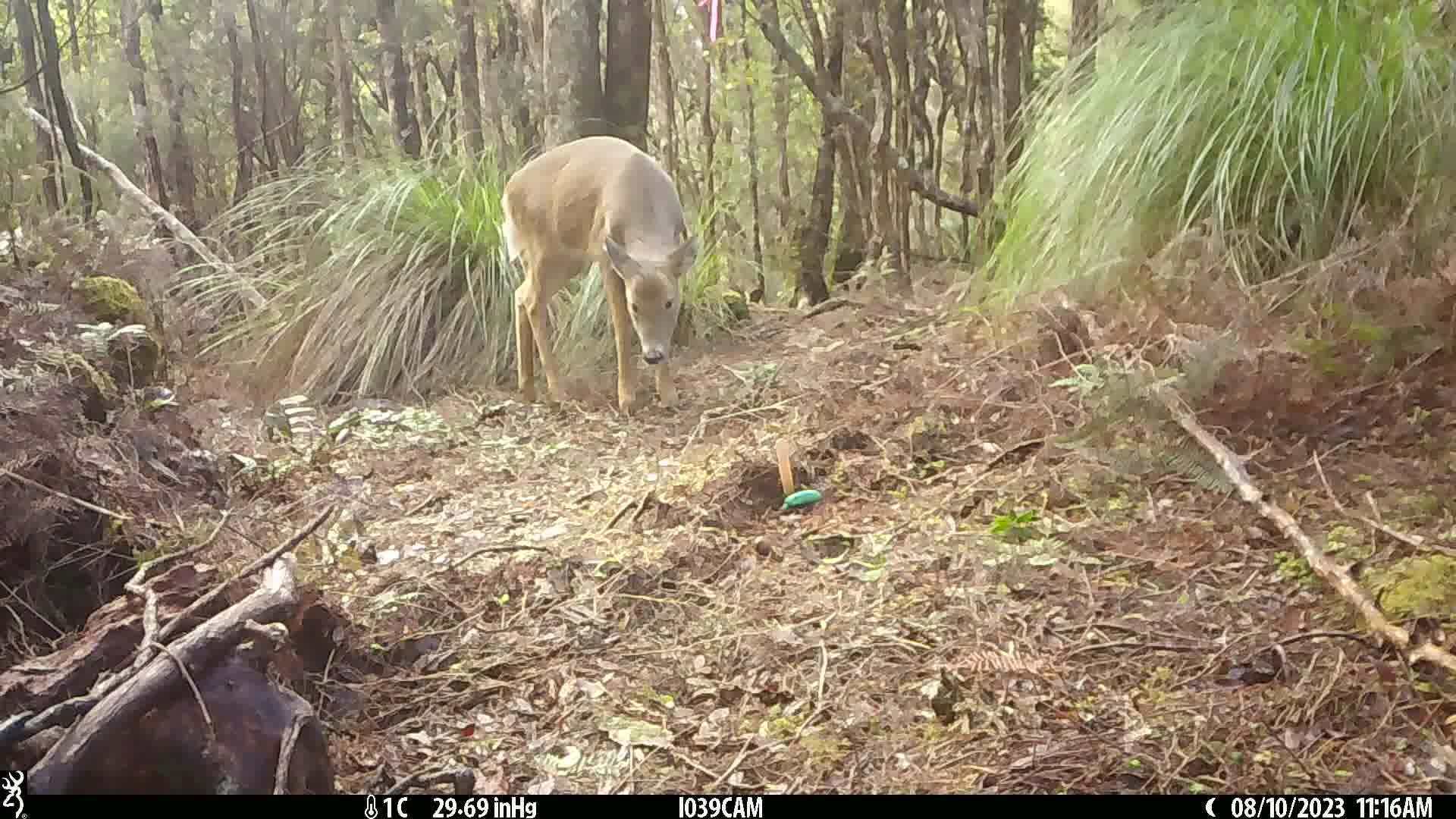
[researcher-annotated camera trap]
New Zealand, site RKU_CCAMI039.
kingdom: Animalia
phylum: Chordata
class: Mammalia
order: Artiodactyla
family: Cervidae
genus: Odocoileus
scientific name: Odocoileus virginianus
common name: white-tailed deer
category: white tailed deer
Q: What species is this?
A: White tailed deer (white-tailed deer) (Odocoileus virginianus).